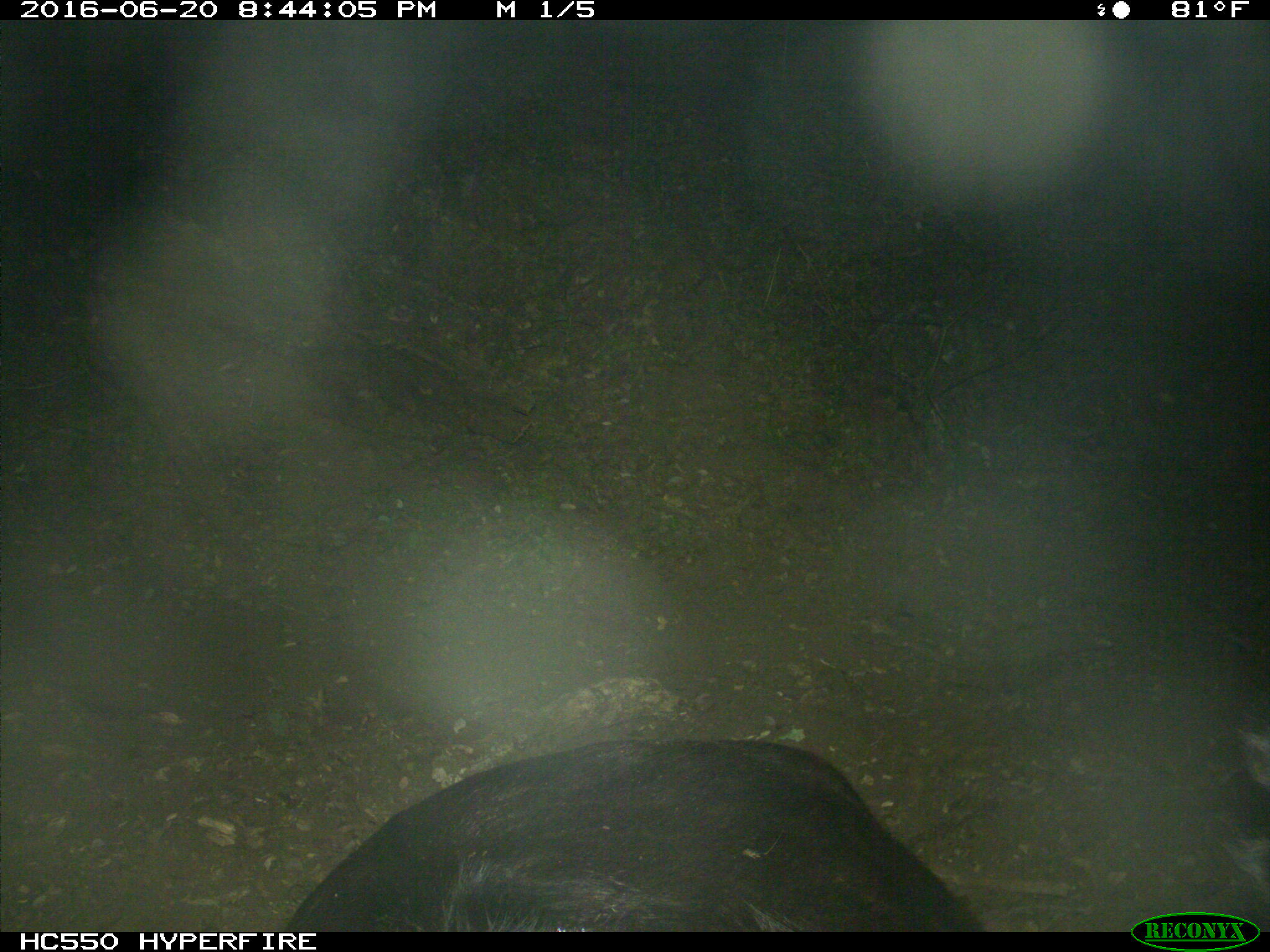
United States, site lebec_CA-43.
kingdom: Animalia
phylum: Chordata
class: Mammalia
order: Artiodactyla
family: Bovidae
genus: Bos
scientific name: Bos taurus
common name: domestic cow